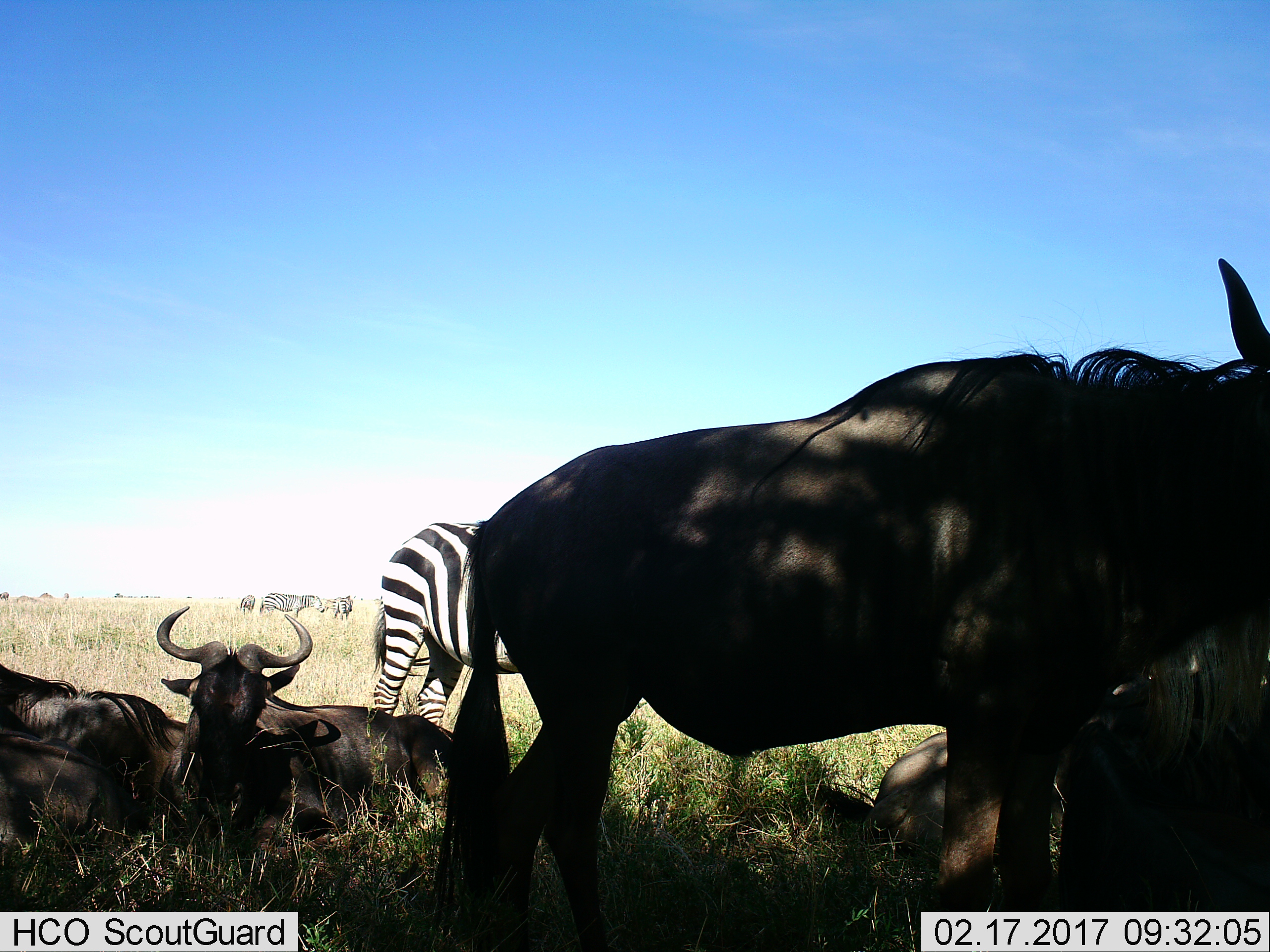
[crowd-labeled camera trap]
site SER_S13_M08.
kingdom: Animalia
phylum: Chordata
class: Mammalia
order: Artiodactyla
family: Bovidae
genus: Connochaetes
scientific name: Connochaetes taurinus taurinus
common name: blue wildebeest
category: wildebeestblue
Wildebeestblue (blue wildebeest) (Connochaetes taurinus taurinus), count 4. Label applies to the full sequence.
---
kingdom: Animalia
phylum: Chordata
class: Mammalia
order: Perissodactyla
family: Equidae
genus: Equus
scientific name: Equus quagga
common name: plains zebra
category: zebraplains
Zebraplains (plains zebra) (Equus quagga), count 4. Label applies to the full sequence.